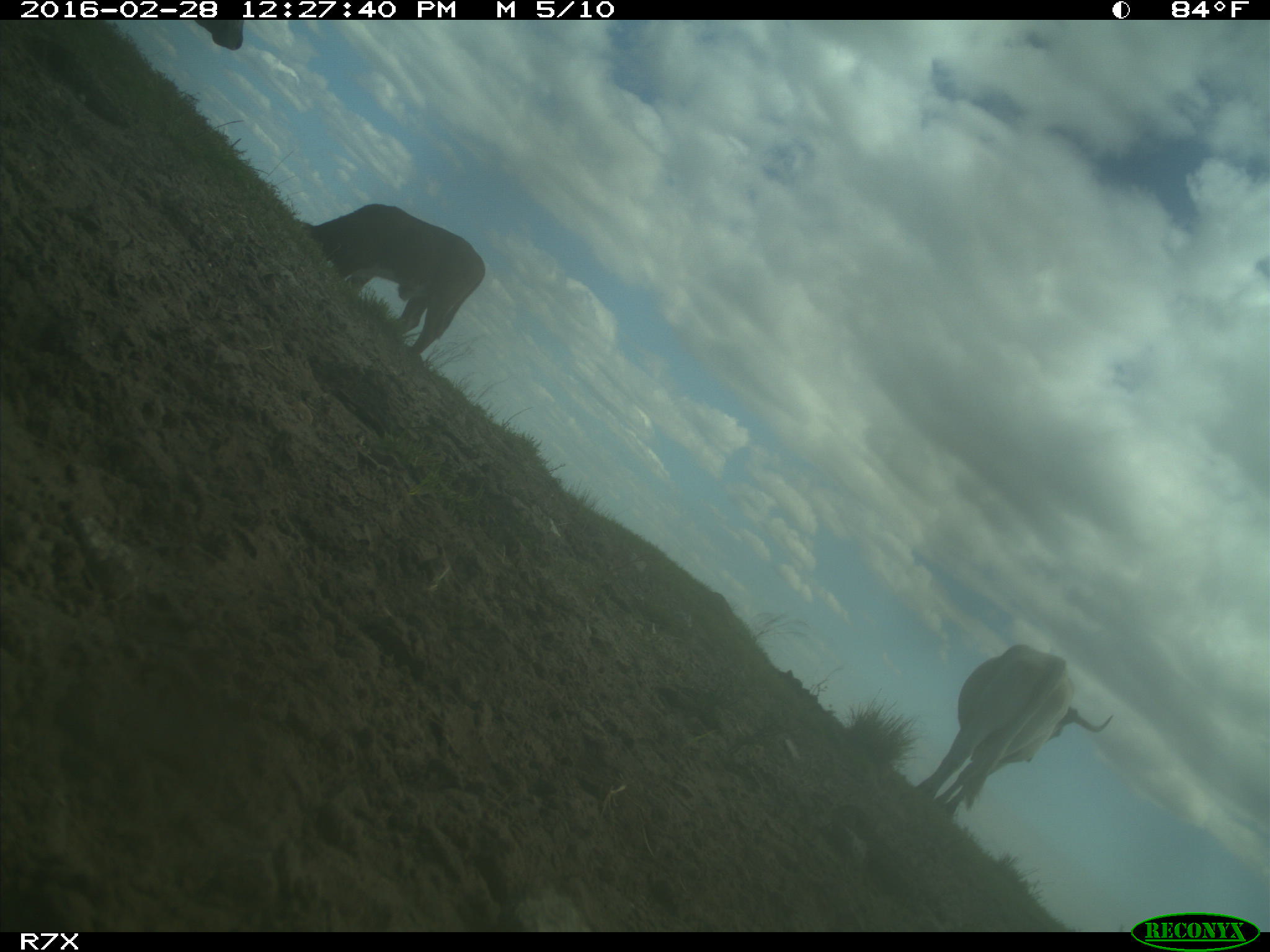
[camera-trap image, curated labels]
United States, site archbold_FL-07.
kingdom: Animalia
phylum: Chordata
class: Mammalia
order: Artiodactyla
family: Bovidae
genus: Bos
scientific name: Bos taurus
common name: domestic cow